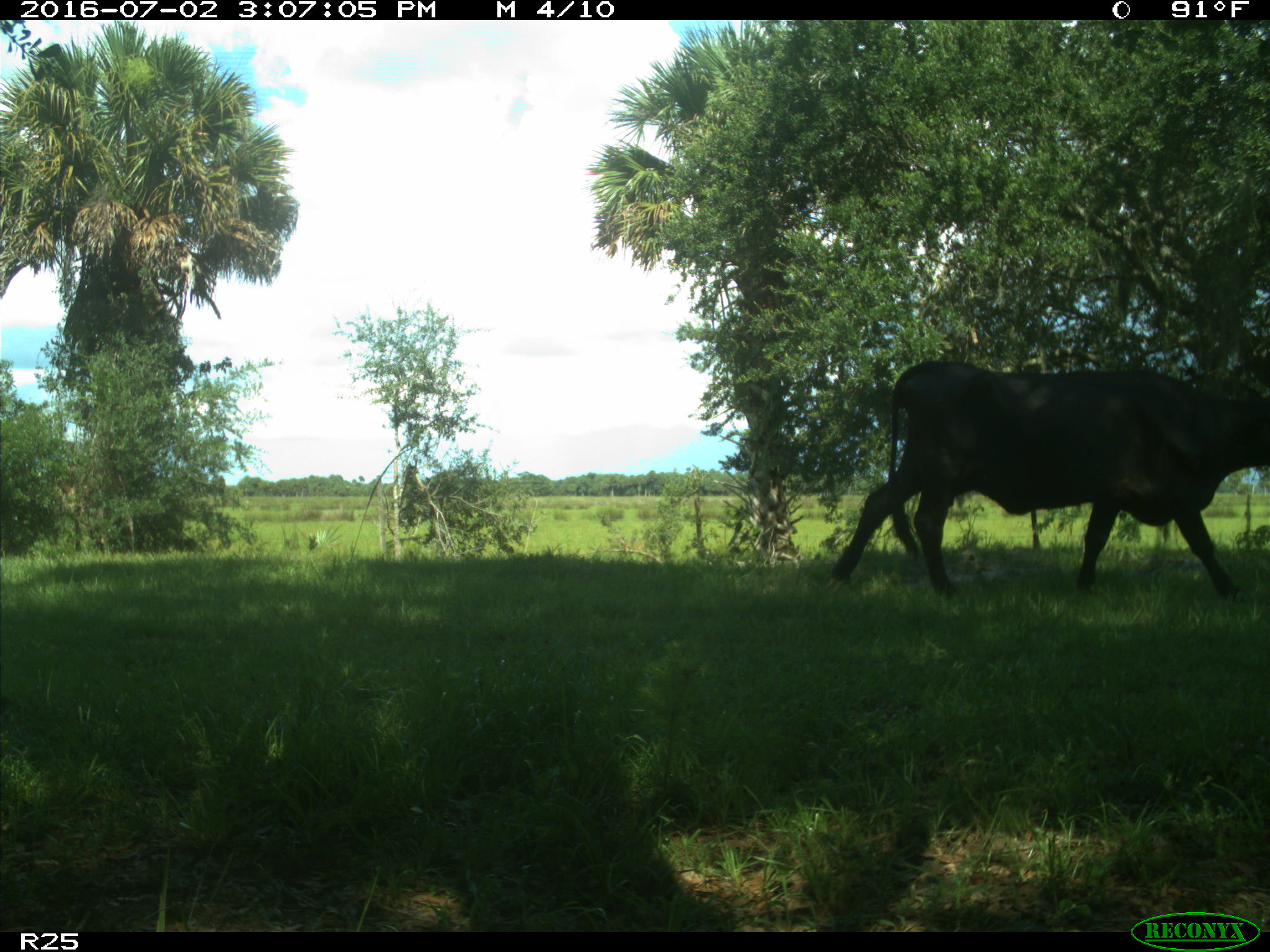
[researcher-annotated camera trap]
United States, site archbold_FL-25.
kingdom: Animalia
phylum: Chordata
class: Mammalia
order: Artiodactyla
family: Bovidae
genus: Bos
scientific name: Bos taurus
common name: domestic cow